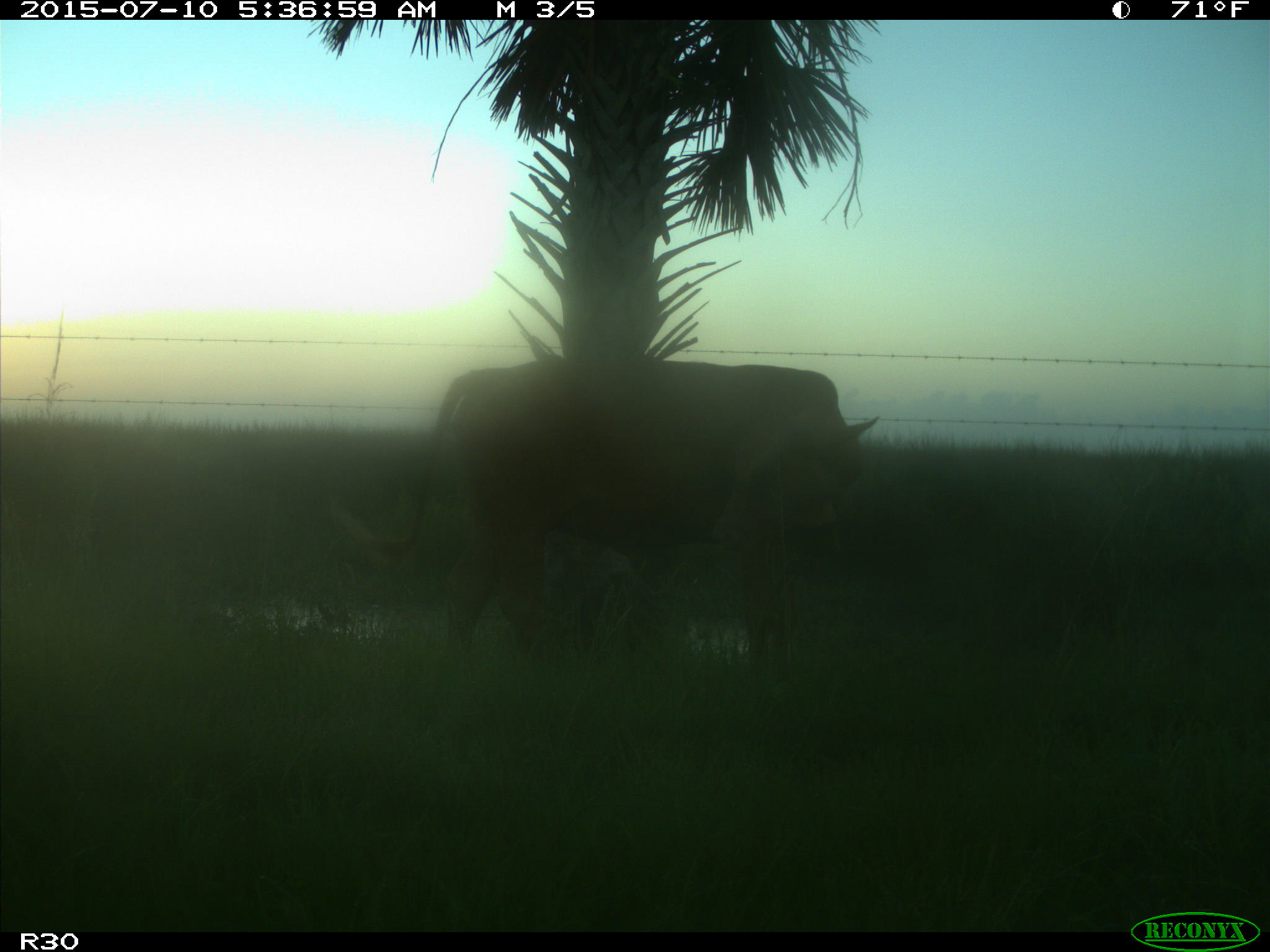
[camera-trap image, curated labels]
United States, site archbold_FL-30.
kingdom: Animalia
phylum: Chordata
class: Mammalia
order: Artiodactyla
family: Bovidae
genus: Bos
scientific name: Bos taurus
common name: domestic cow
Bos taurus (domestic cow).